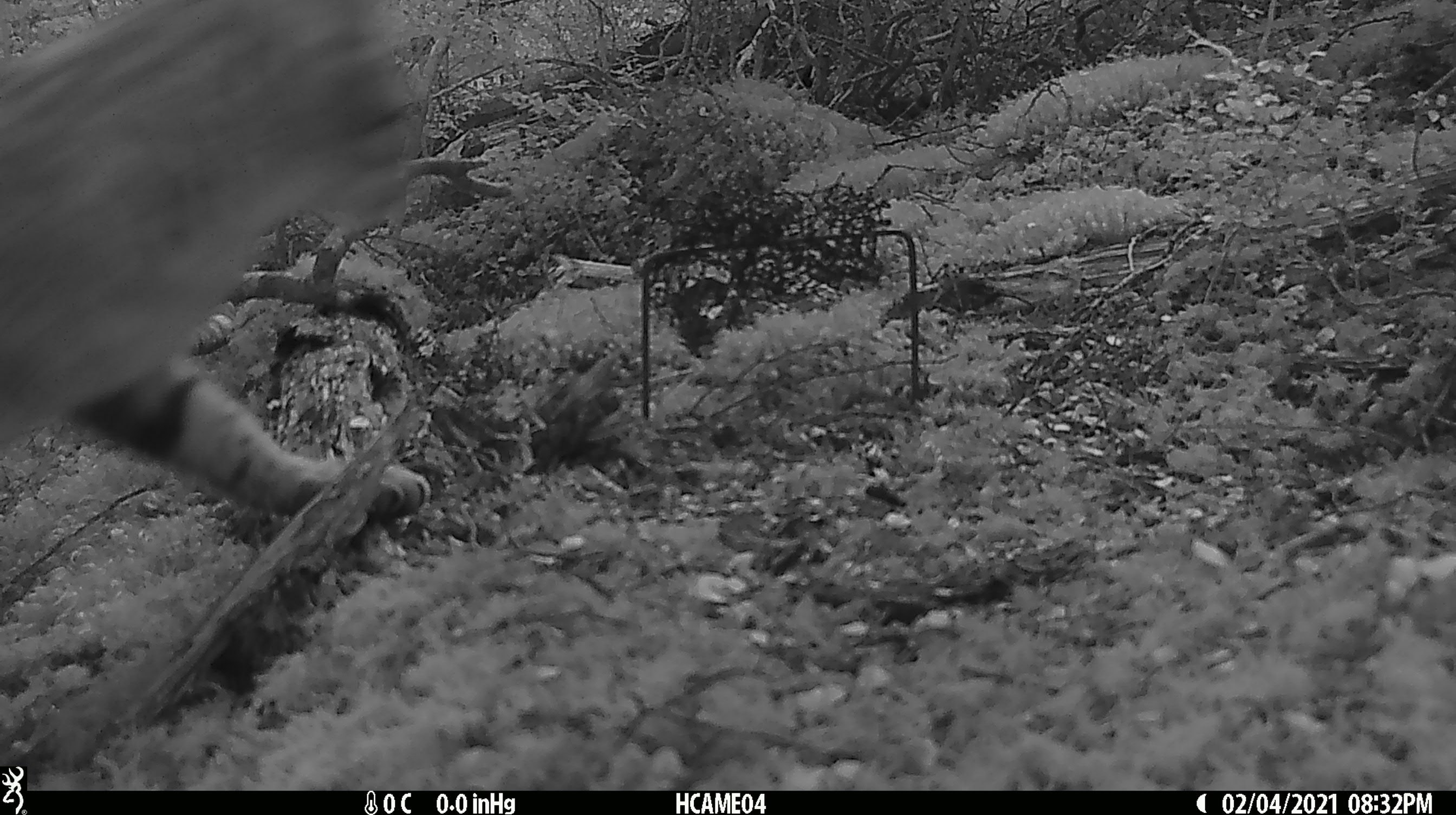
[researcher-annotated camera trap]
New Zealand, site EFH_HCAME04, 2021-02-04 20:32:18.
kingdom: Animalia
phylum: Chordata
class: Mammalia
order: Carnivora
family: Felidae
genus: Felis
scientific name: Felis catus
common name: domestic cat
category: cat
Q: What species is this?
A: Cat (domestic cat) (Felis catus).